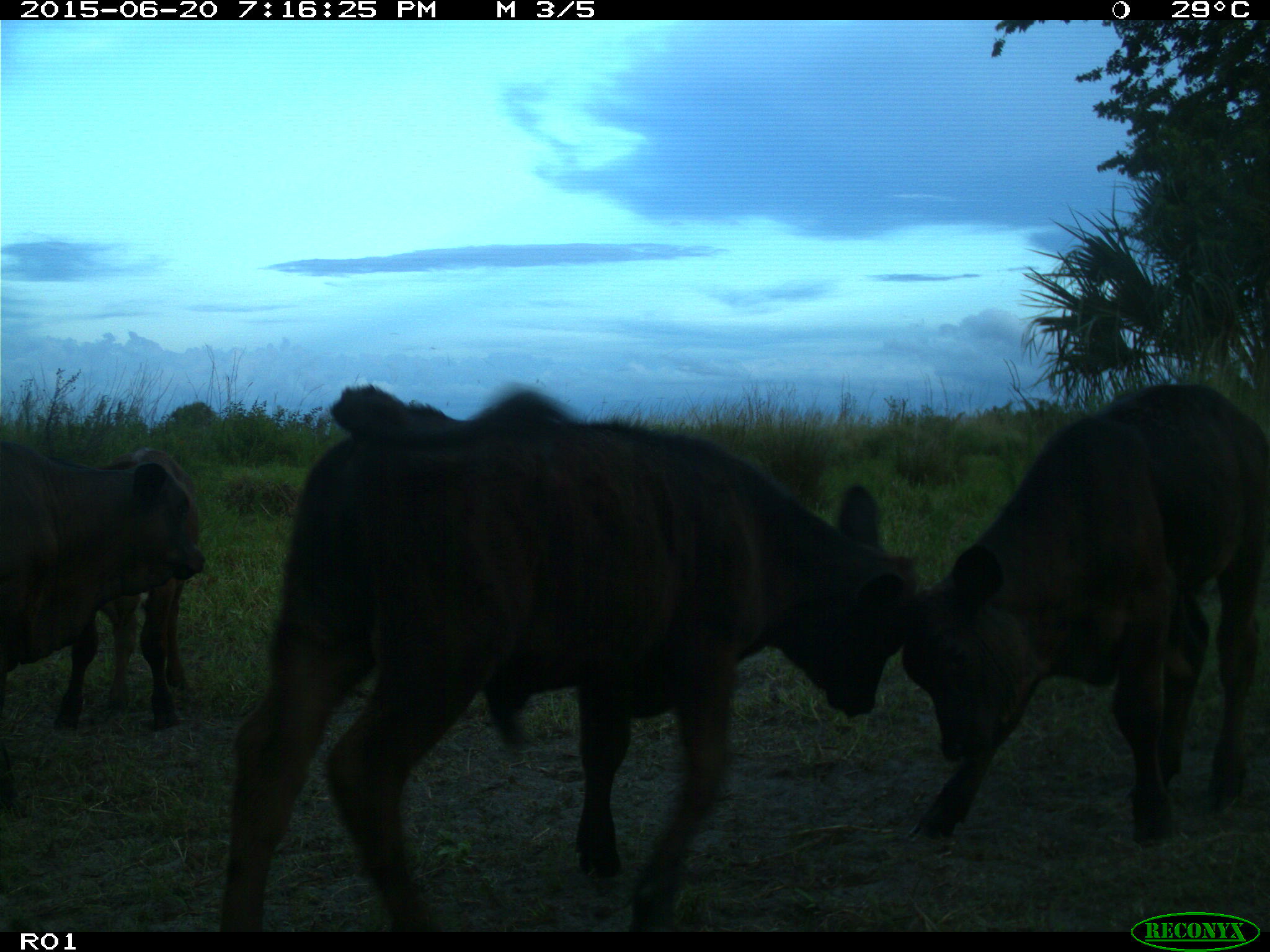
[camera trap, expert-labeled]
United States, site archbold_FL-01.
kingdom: Animalia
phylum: Chordata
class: Mammalia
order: Artiodactyla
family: Bovidae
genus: Bos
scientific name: Bos taurus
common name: domestic cow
Bos taurus (domestic cow).